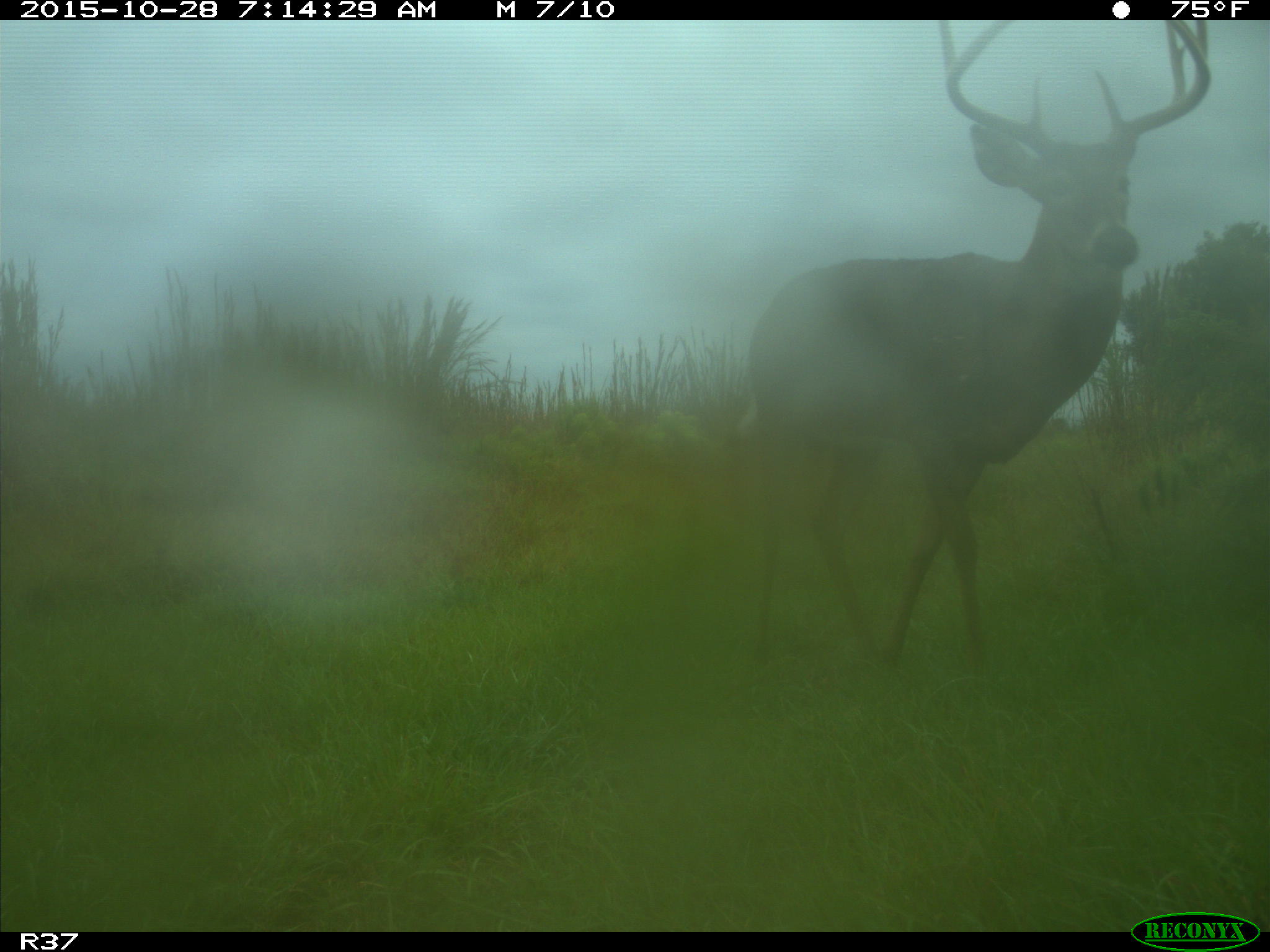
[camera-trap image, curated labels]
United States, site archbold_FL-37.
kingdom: Animalia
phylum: Chordata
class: Mammalia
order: Artiodactyla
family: Cervidae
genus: Odocoileus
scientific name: Odocoileus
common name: deer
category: unidentified deer